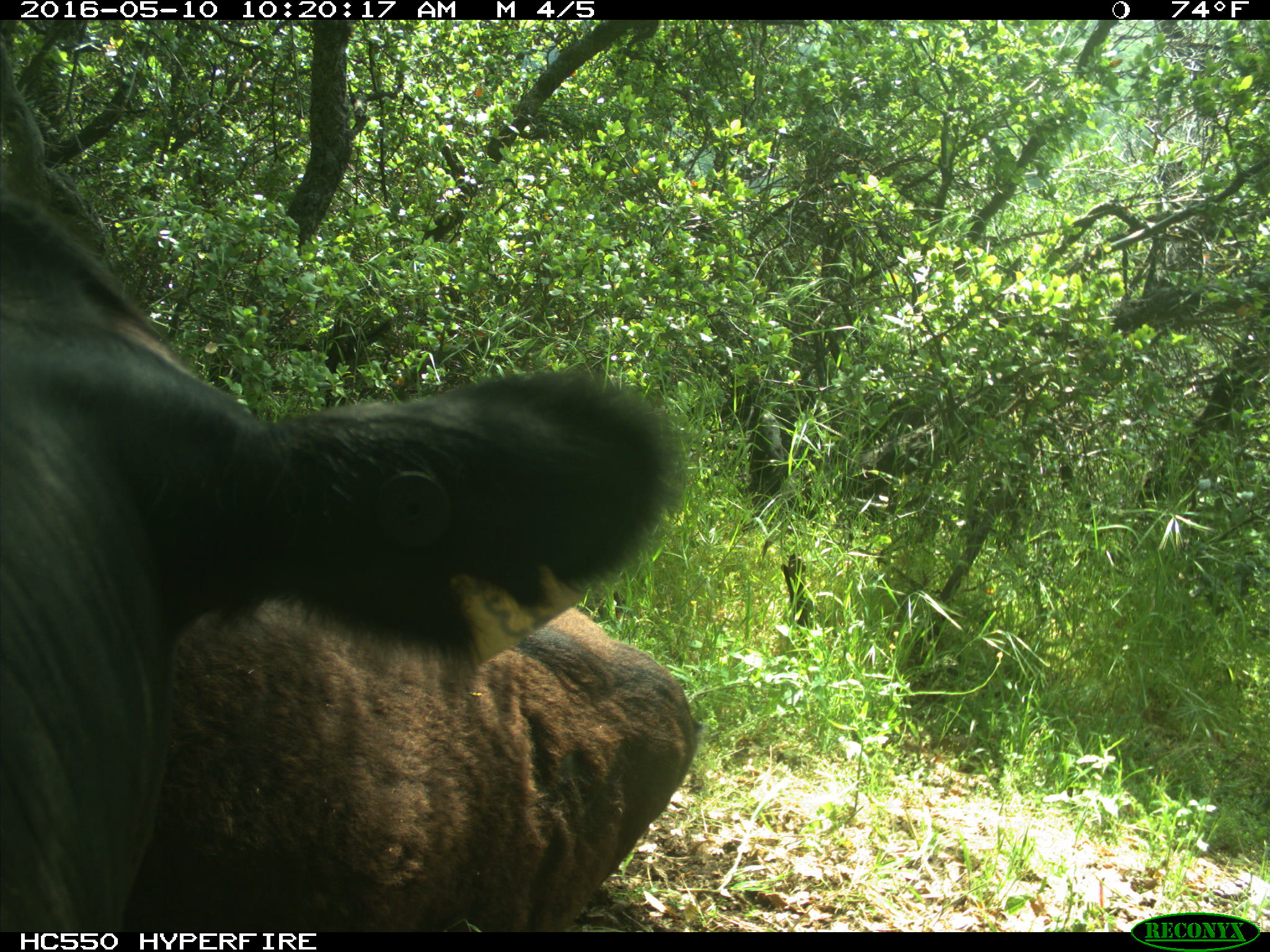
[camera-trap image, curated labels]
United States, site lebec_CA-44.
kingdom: Animalia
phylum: Chordata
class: Mammalia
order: Artiodactyla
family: Bovidae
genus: Bos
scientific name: Bos taurus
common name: domestic cow